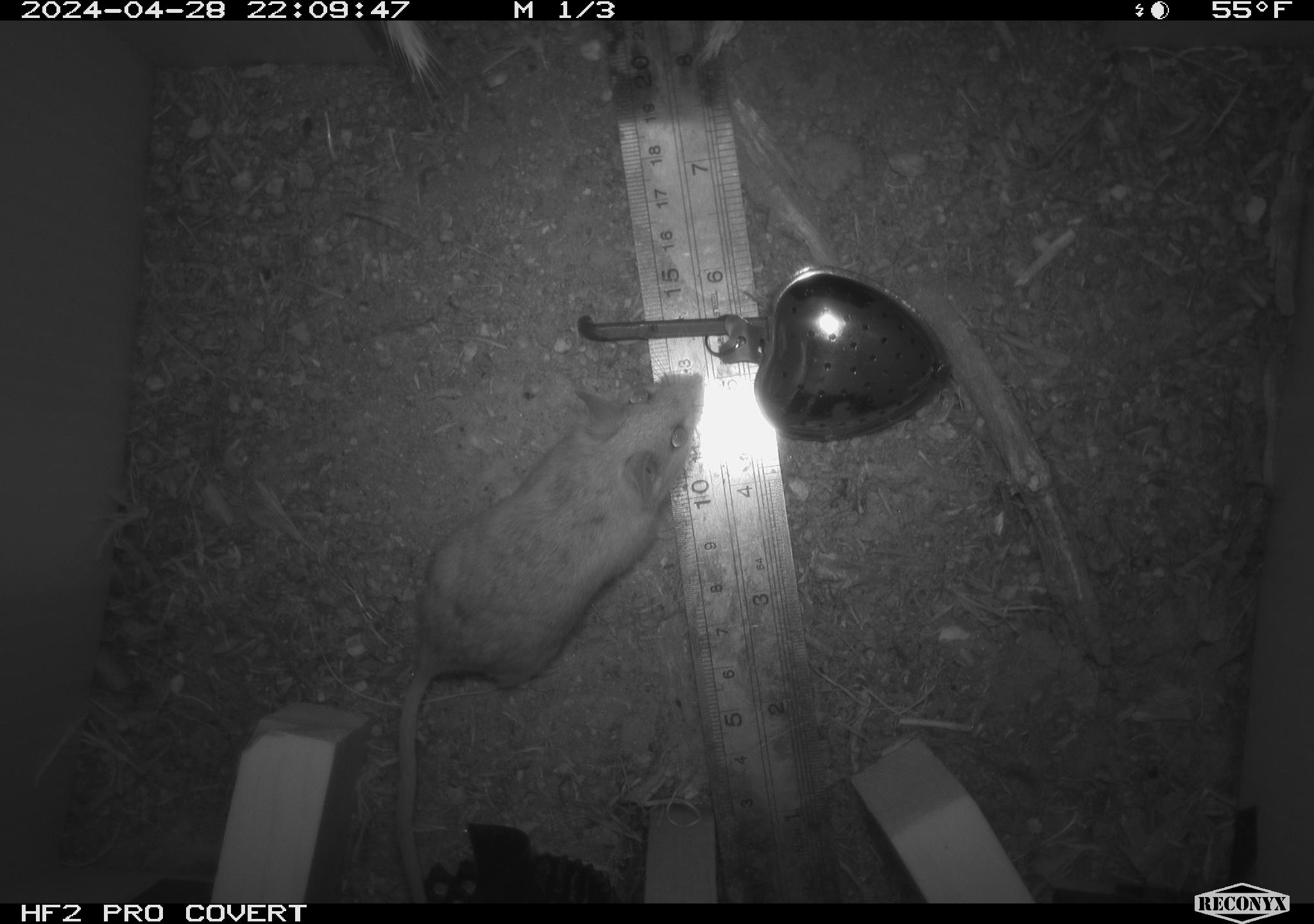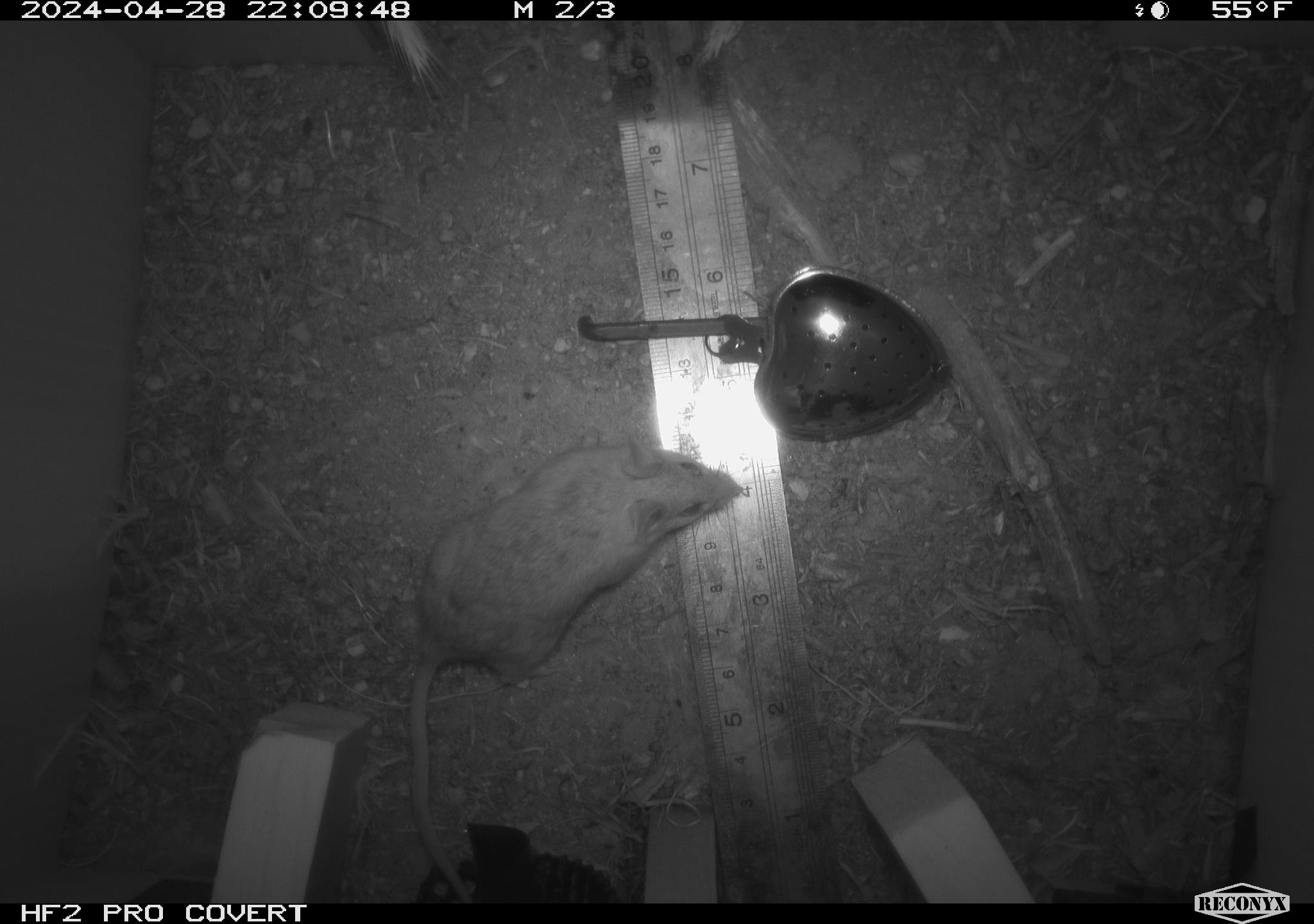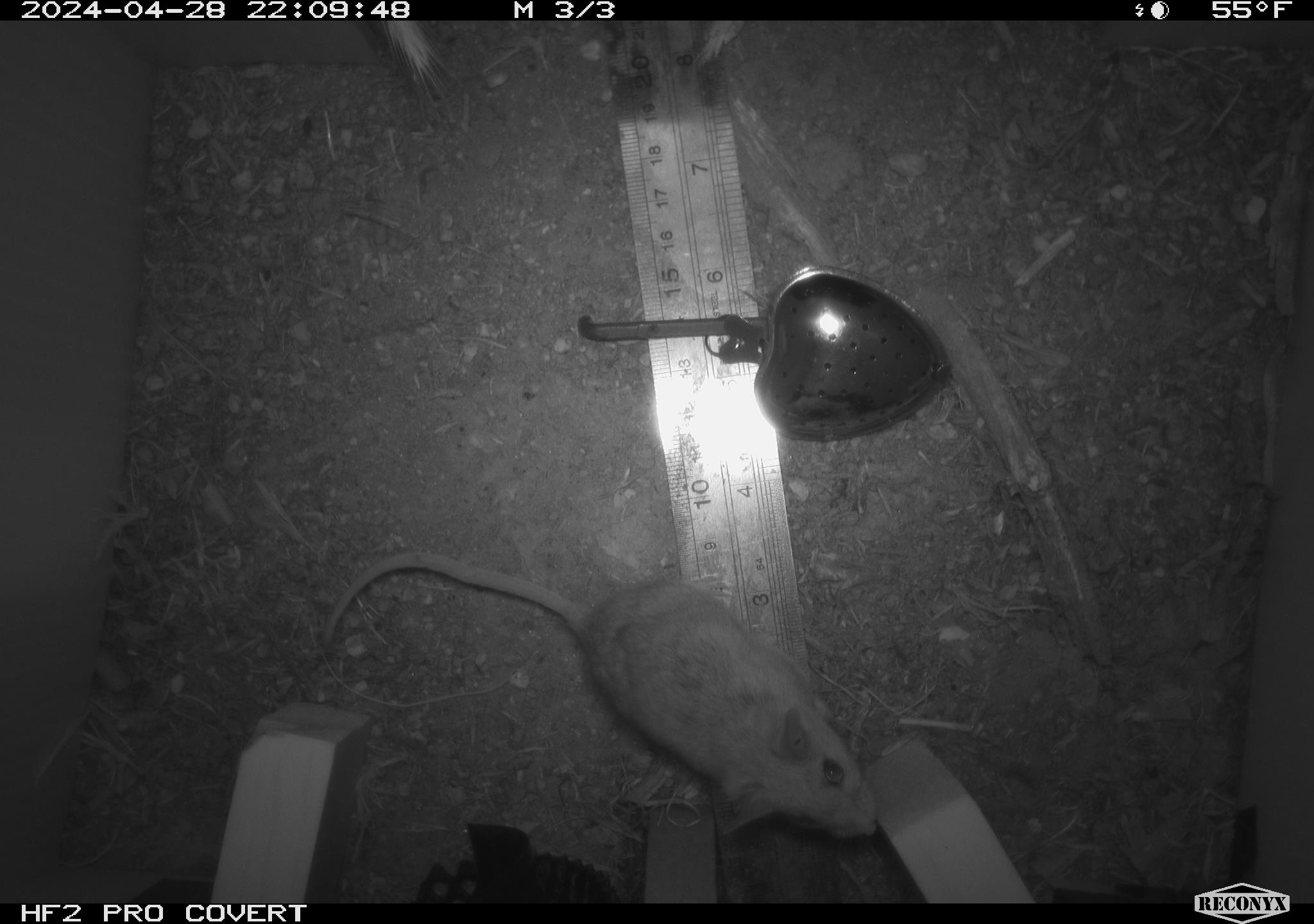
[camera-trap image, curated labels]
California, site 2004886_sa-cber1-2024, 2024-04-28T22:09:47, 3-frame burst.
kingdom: Animalia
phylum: Chordata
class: Mammalia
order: Rodentia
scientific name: Rodentia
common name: mouse species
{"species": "mouse species (Rodentia)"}